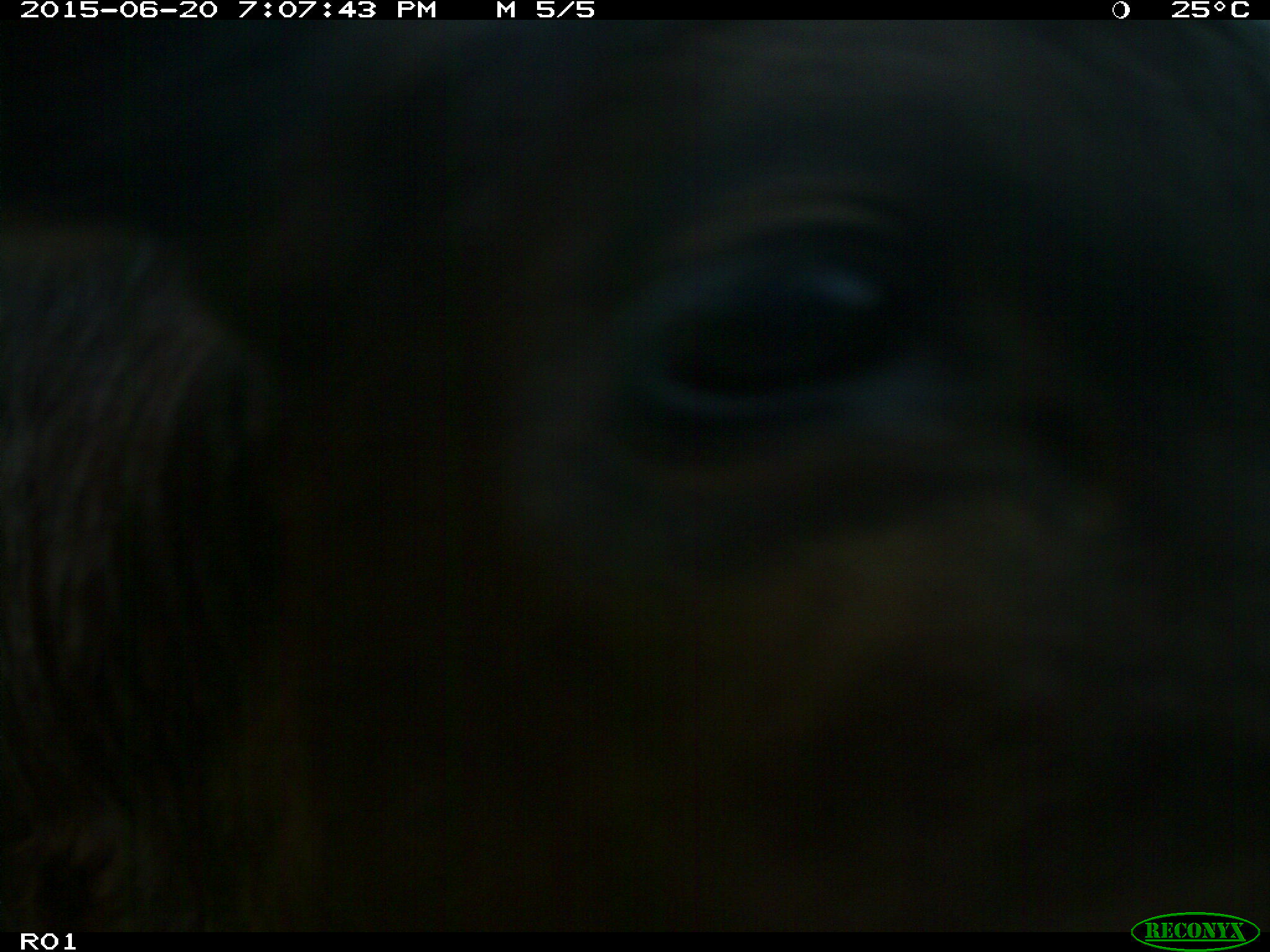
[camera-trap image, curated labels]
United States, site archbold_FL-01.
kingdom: Animalia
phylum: Chordata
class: Mammalia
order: Artiodactyla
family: Bovidae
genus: Bos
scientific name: Bos taurus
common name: domestic cow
Bos taurus (domestic cow).